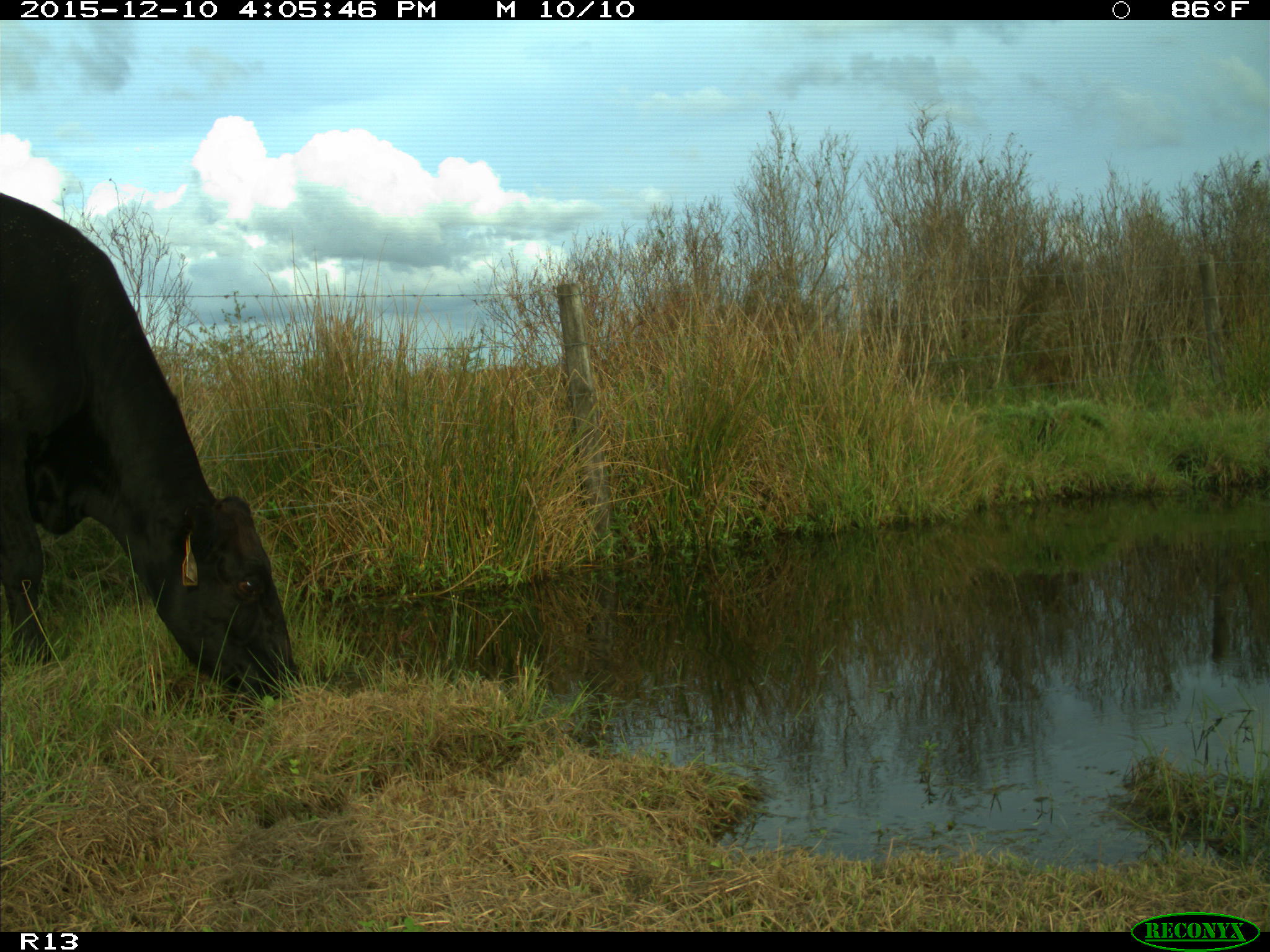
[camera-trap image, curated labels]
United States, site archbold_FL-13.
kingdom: Animalia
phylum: Chordata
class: Mammalia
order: Artiodactyla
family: Bovidae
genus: Bos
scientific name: Bos taurus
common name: domestic cow